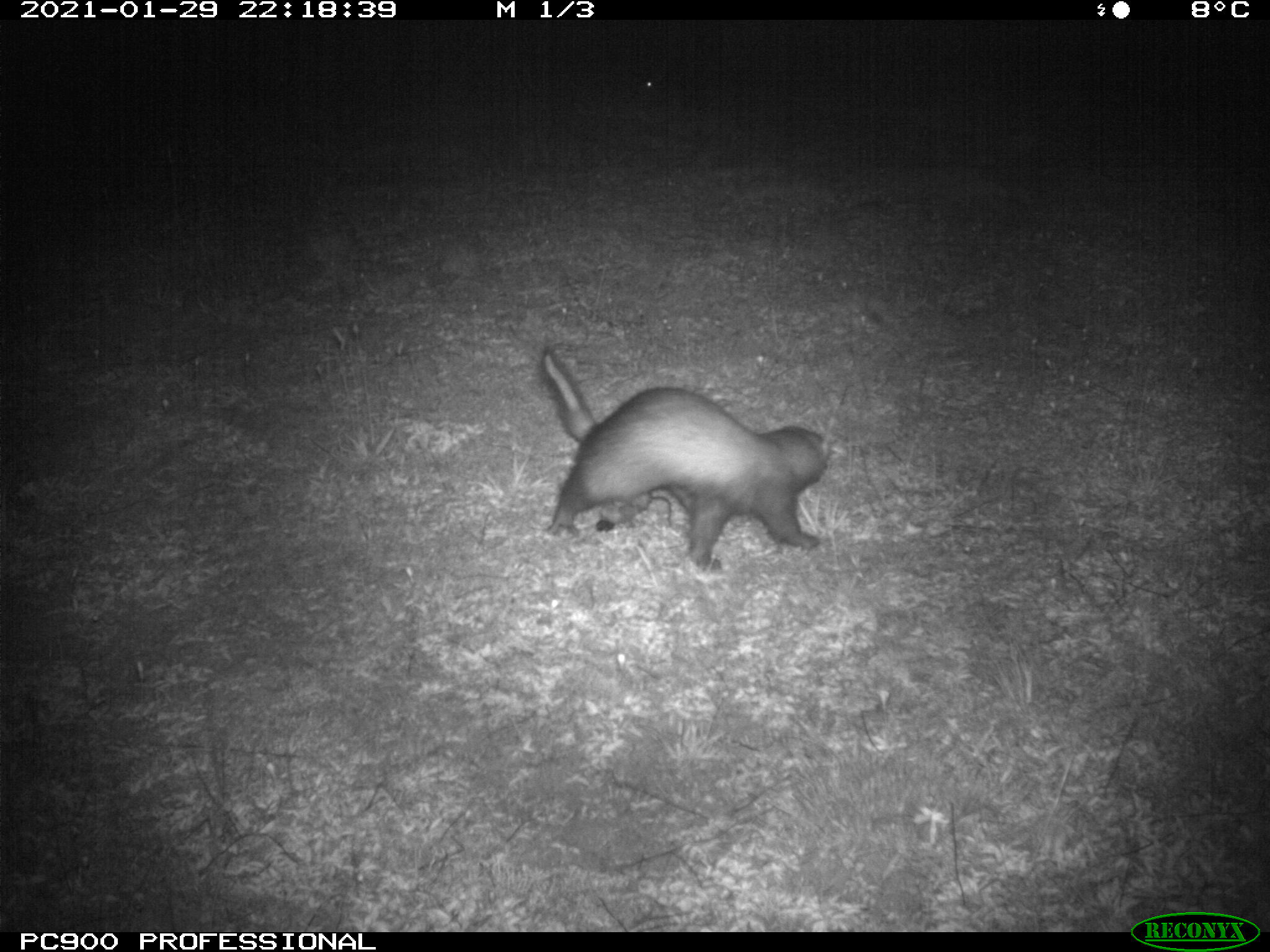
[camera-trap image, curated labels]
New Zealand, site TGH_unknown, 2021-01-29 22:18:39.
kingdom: Animalia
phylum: Chordata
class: Mammalia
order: Carnivora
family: Mustelidae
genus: Mustela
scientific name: Mustela furo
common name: ferret